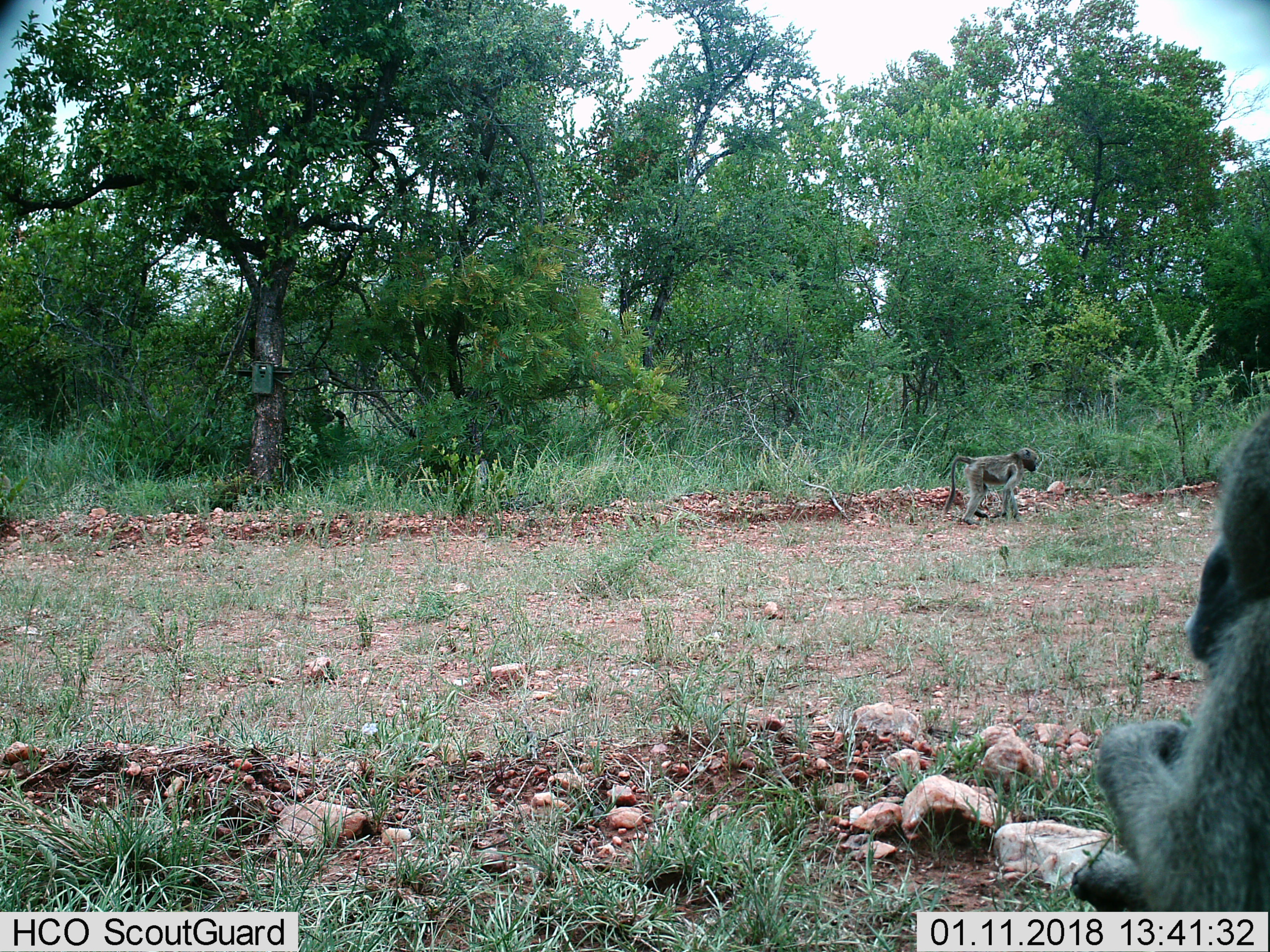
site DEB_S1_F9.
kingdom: Animalia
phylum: Chordata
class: Mammalia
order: Primates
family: Cercopithecidae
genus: Papio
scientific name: Papio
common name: baboon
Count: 2.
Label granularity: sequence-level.